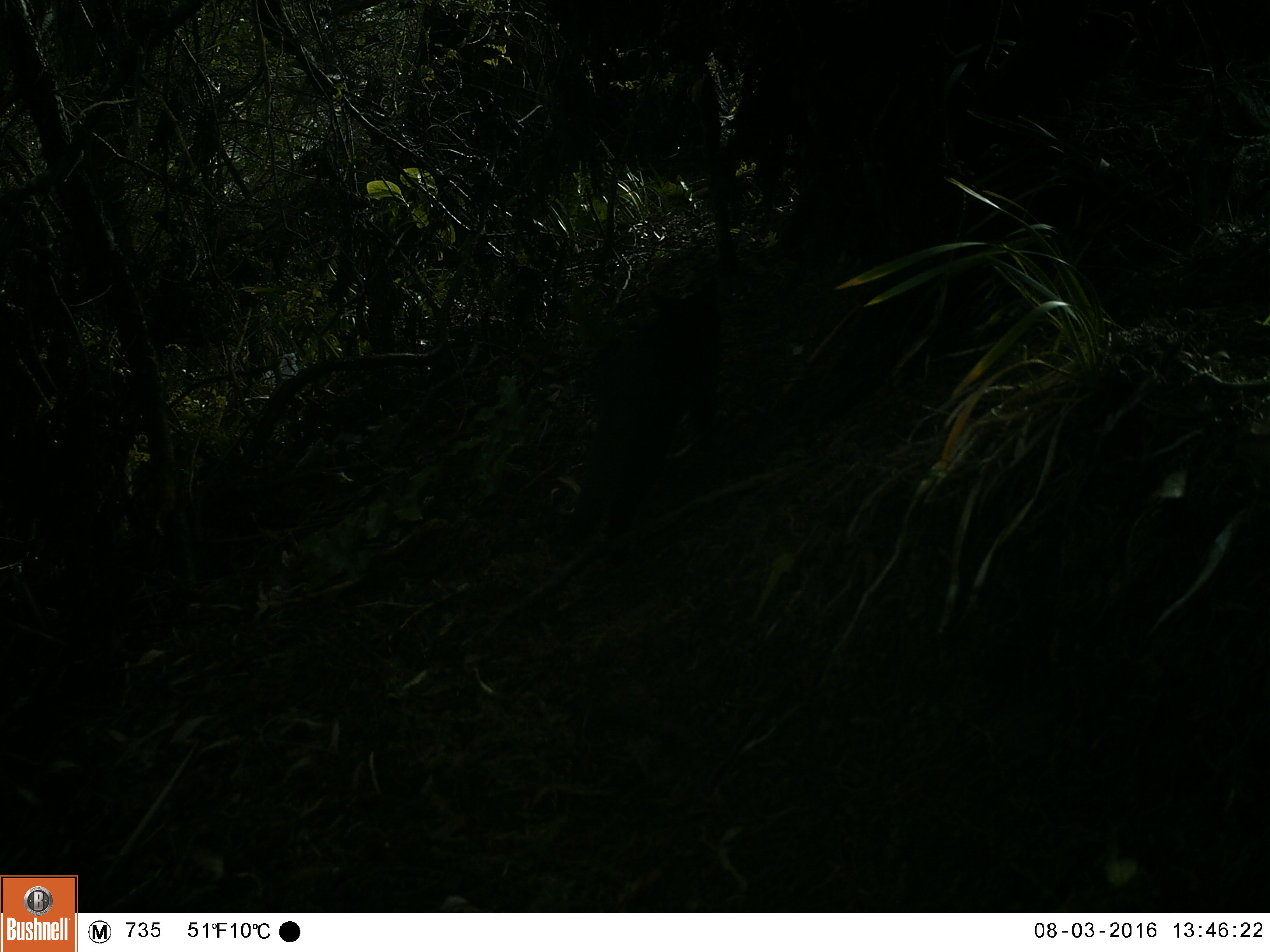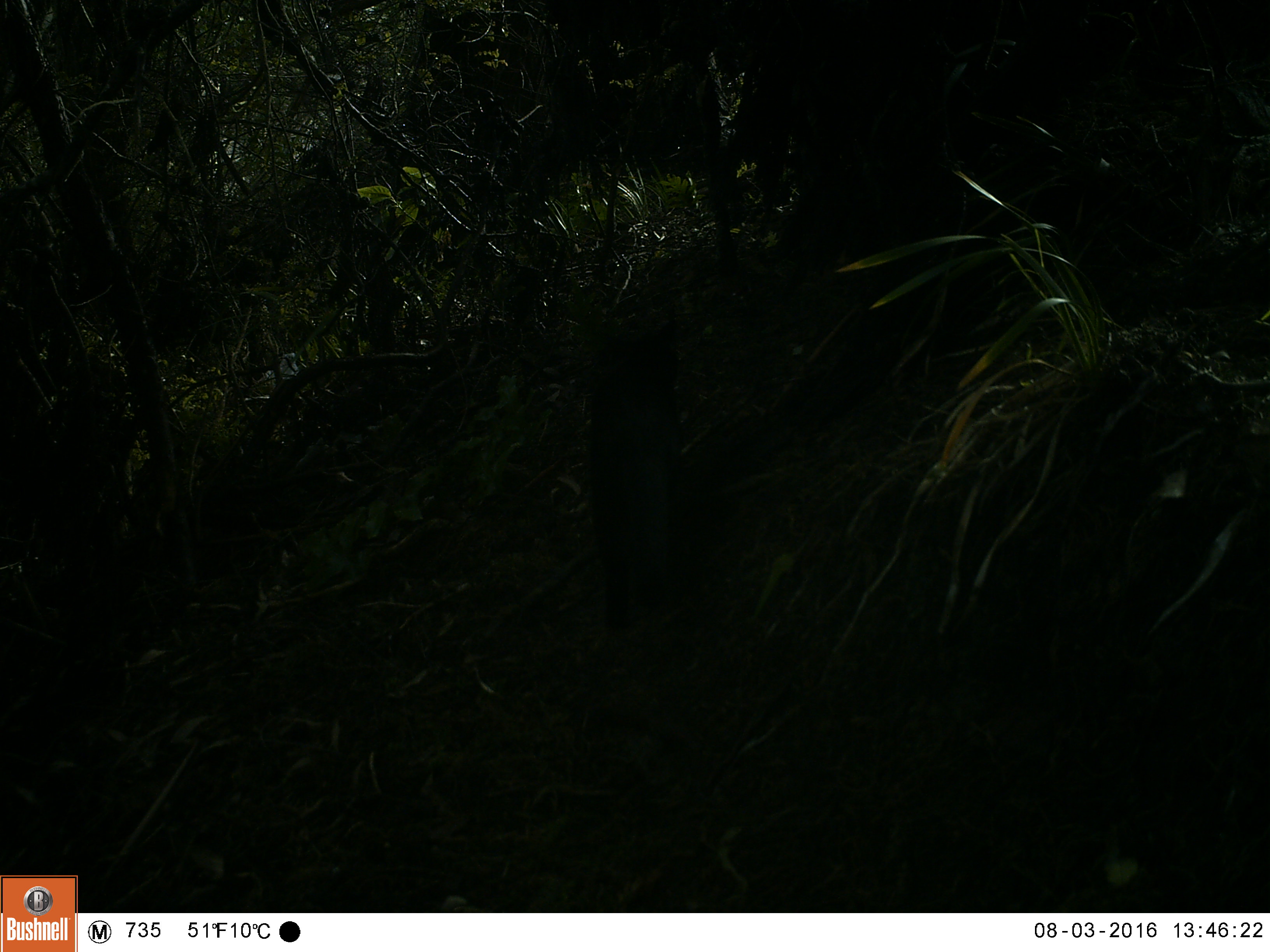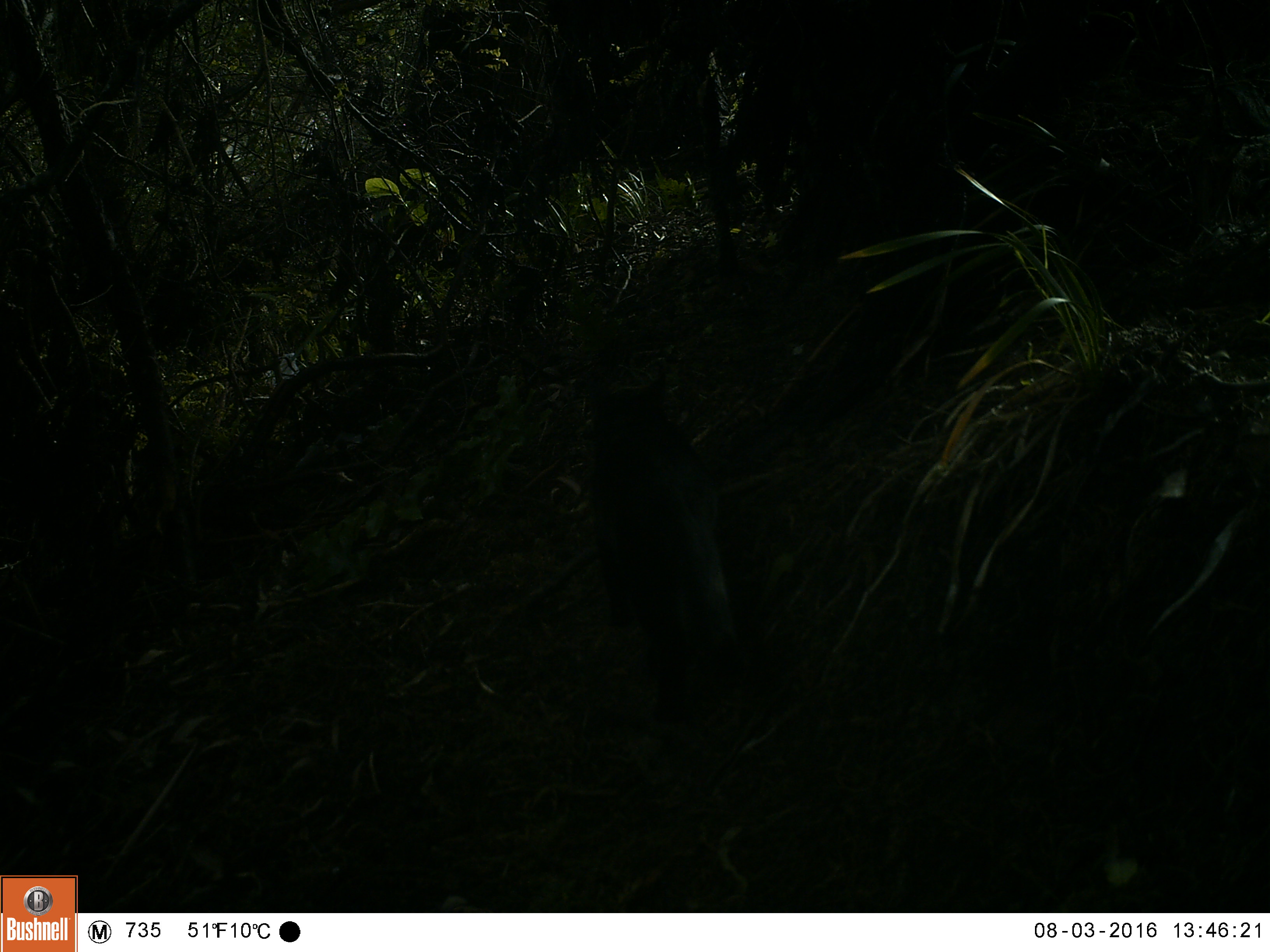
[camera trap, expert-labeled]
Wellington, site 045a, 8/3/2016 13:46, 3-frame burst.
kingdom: Animalia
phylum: Chordata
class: Mammalia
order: Carnivora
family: Felidae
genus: Felis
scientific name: Felis catus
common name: cat